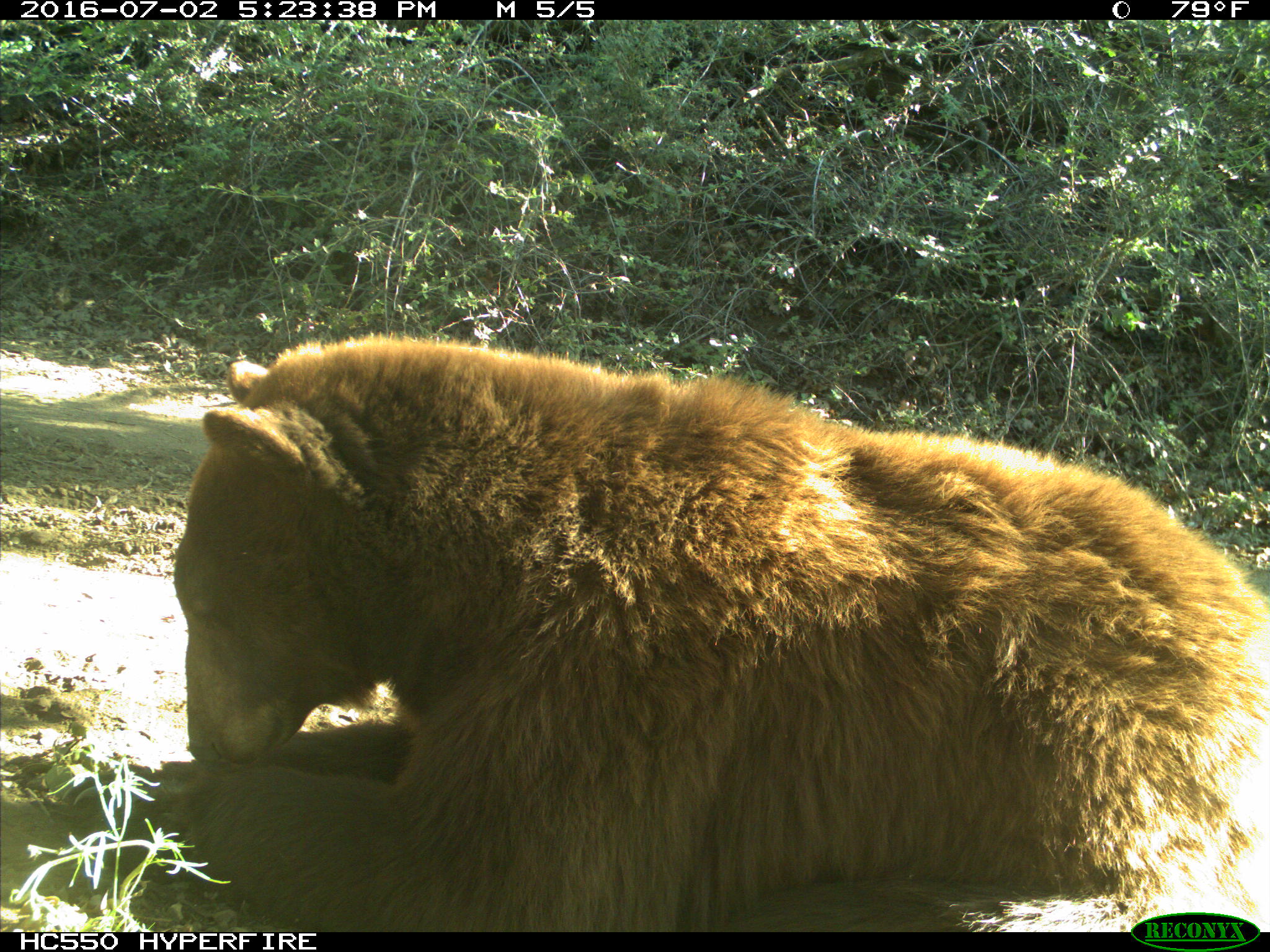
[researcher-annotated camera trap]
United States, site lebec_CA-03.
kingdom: Animalia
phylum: Chordata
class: Mammalia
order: Carnivora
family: Ursidae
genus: Ursus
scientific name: Ursus americanus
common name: american black bear